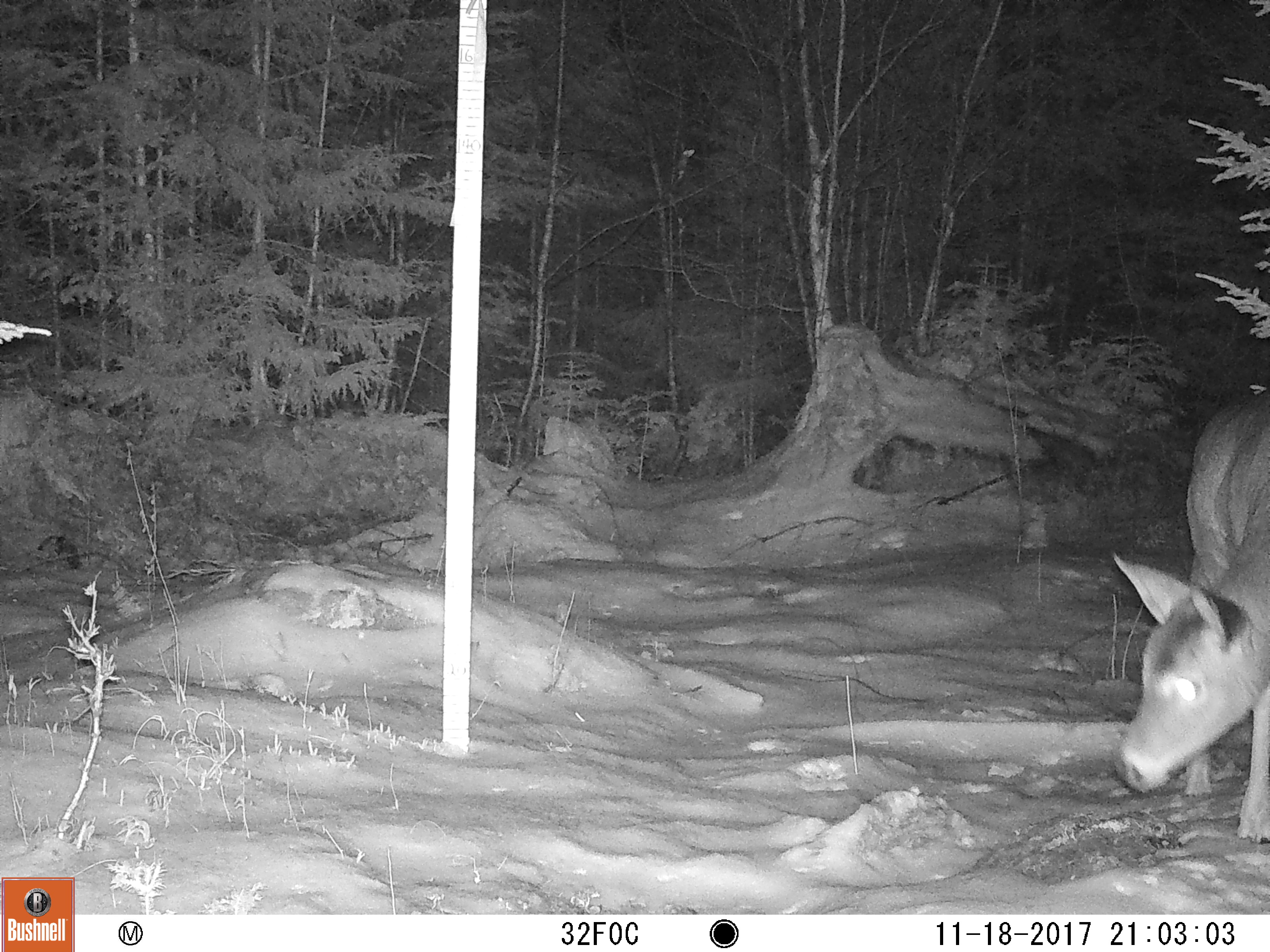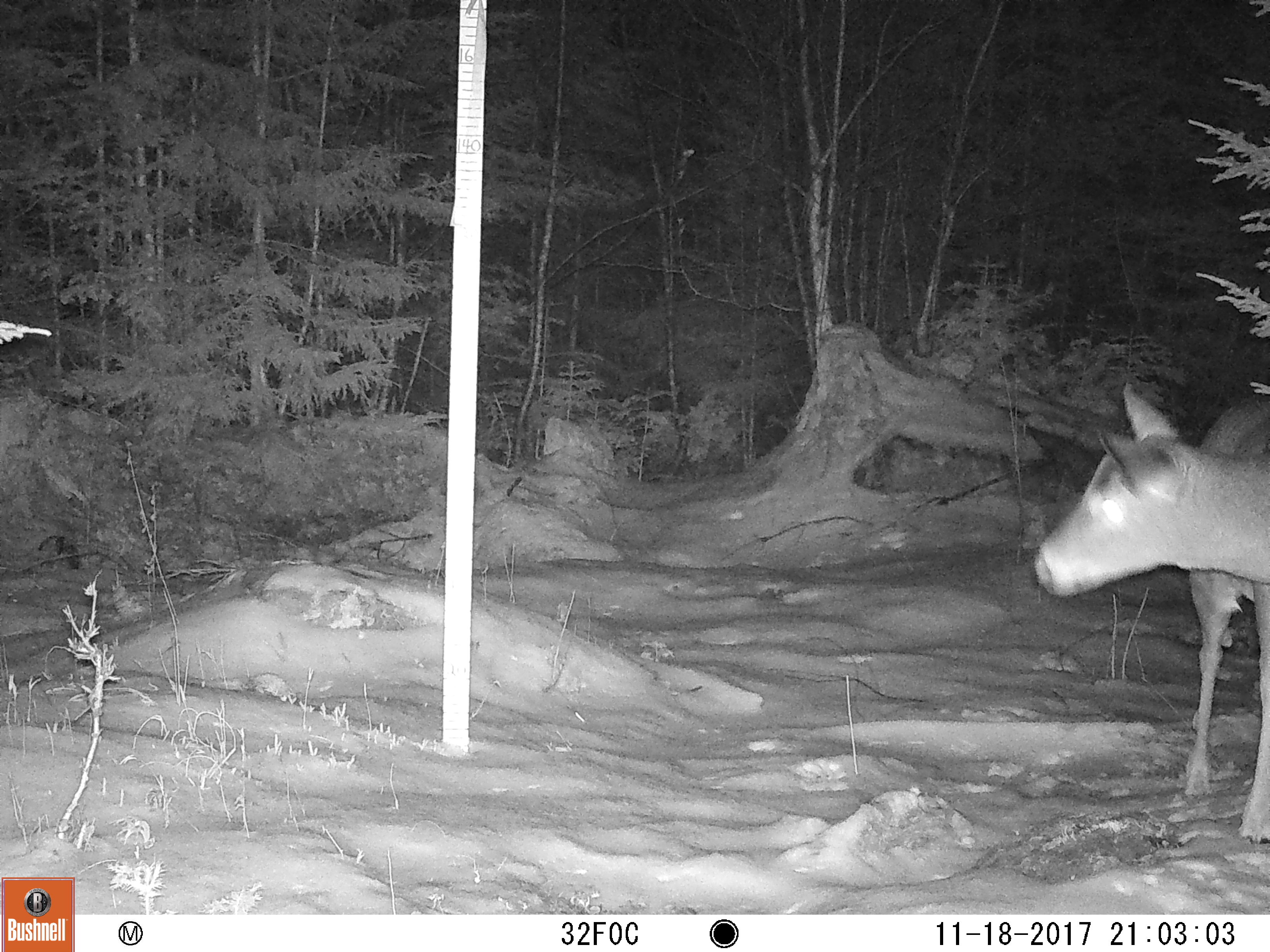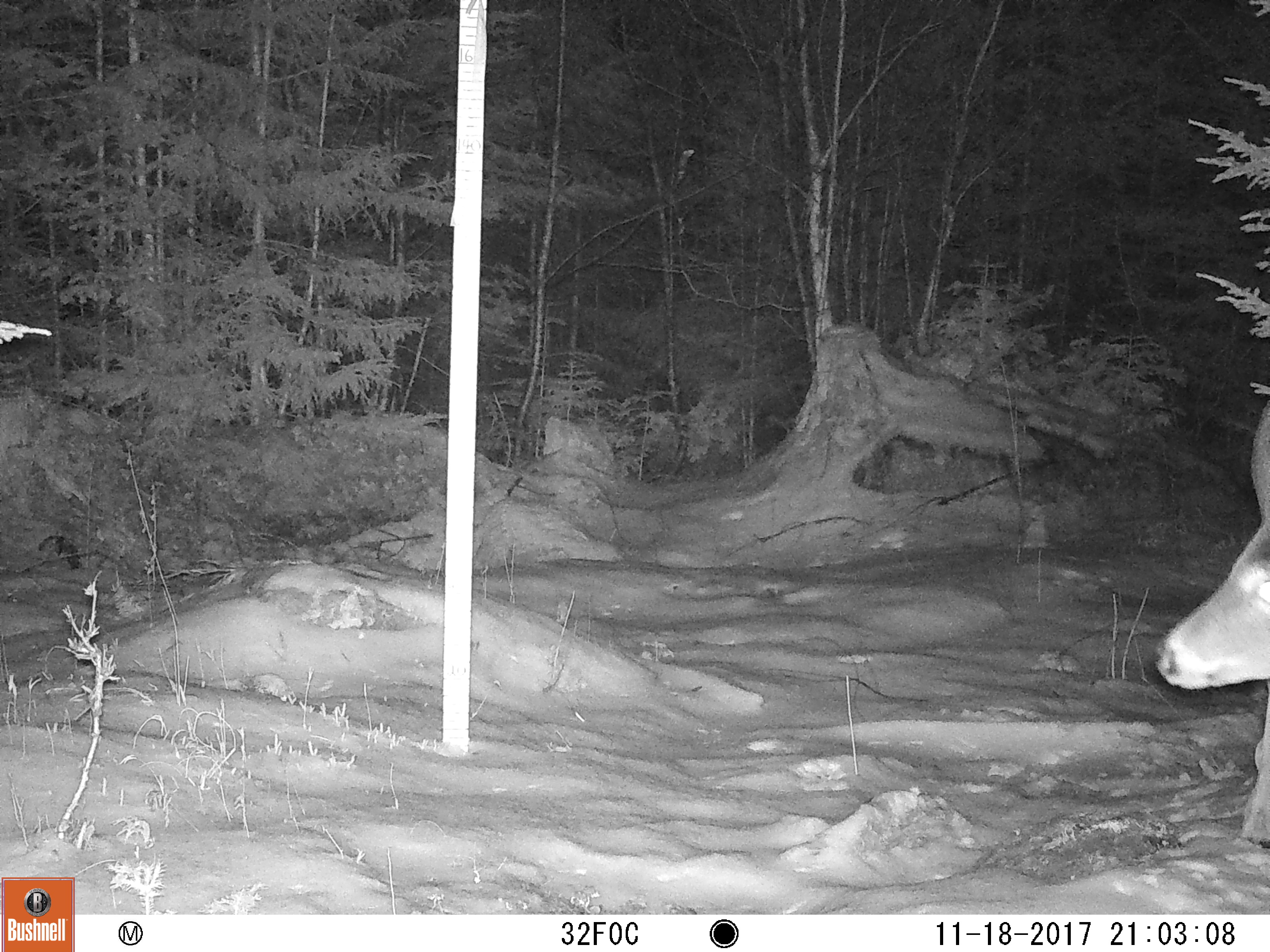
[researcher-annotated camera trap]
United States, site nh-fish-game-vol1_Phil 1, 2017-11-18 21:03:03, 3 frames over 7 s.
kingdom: Animalia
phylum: Chordata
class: Mammalia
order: Artiodactyla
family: Cervidae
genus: Odocoileus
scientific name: Odocoileus virginianus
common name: white-tailed deer